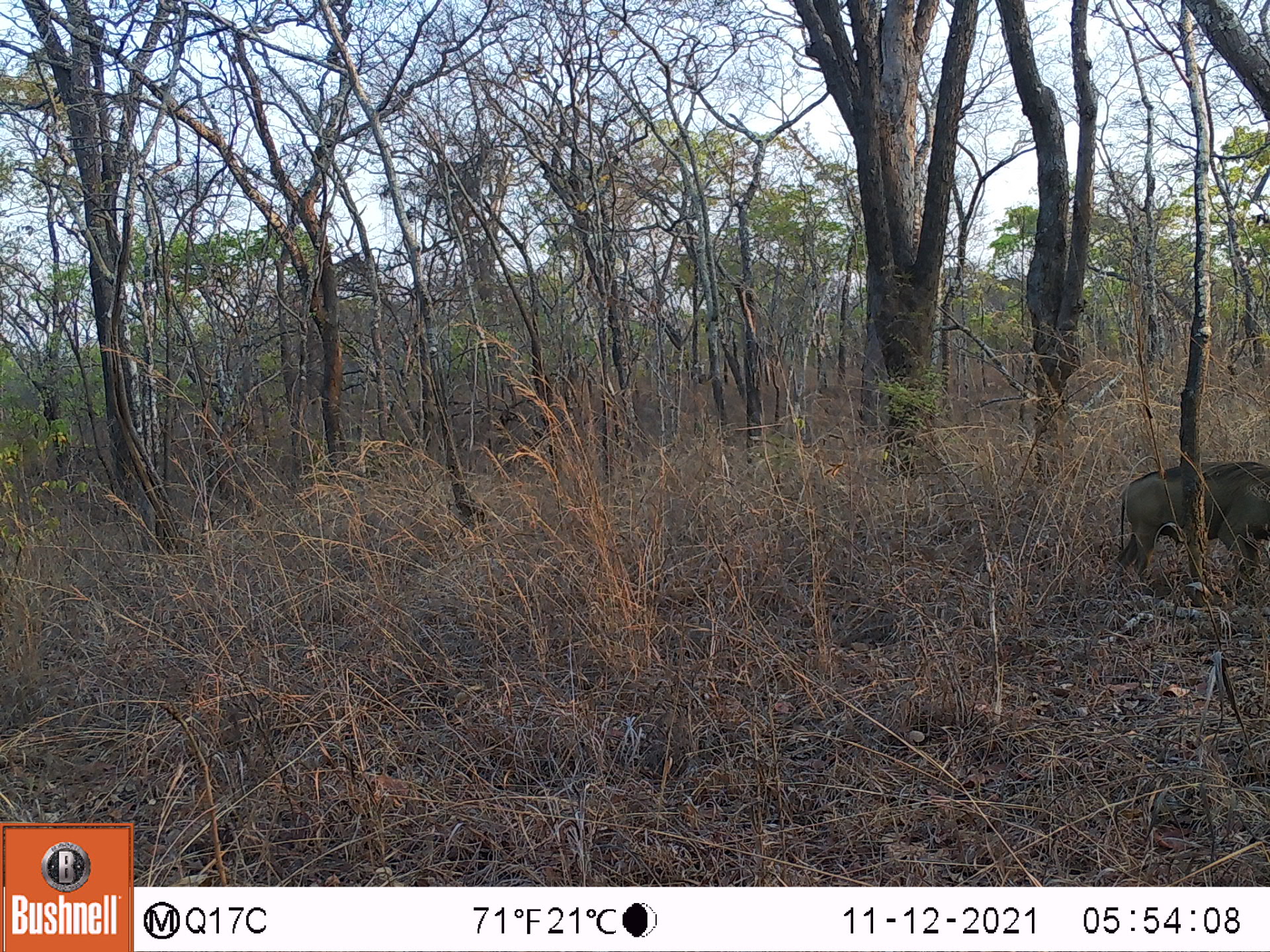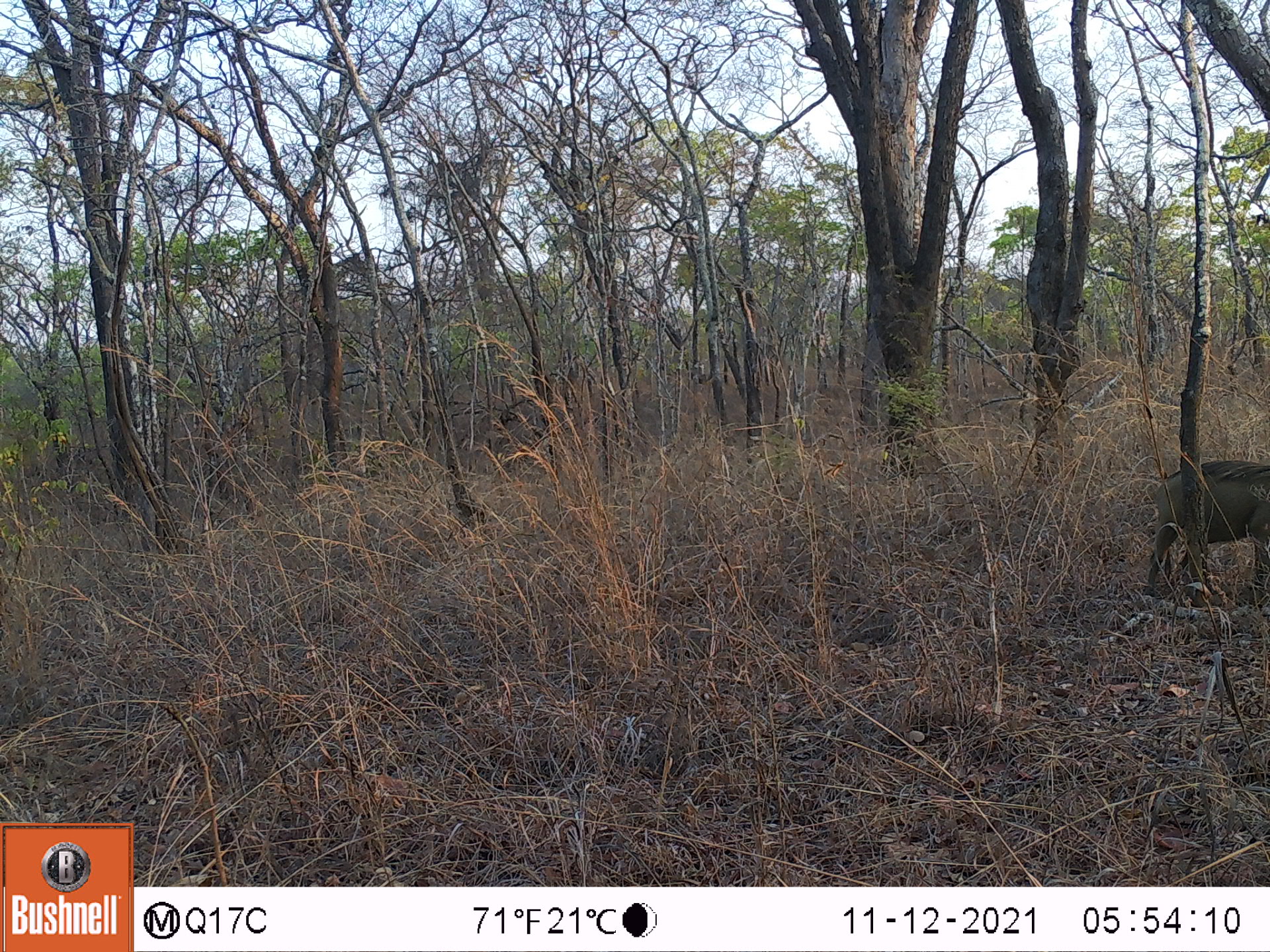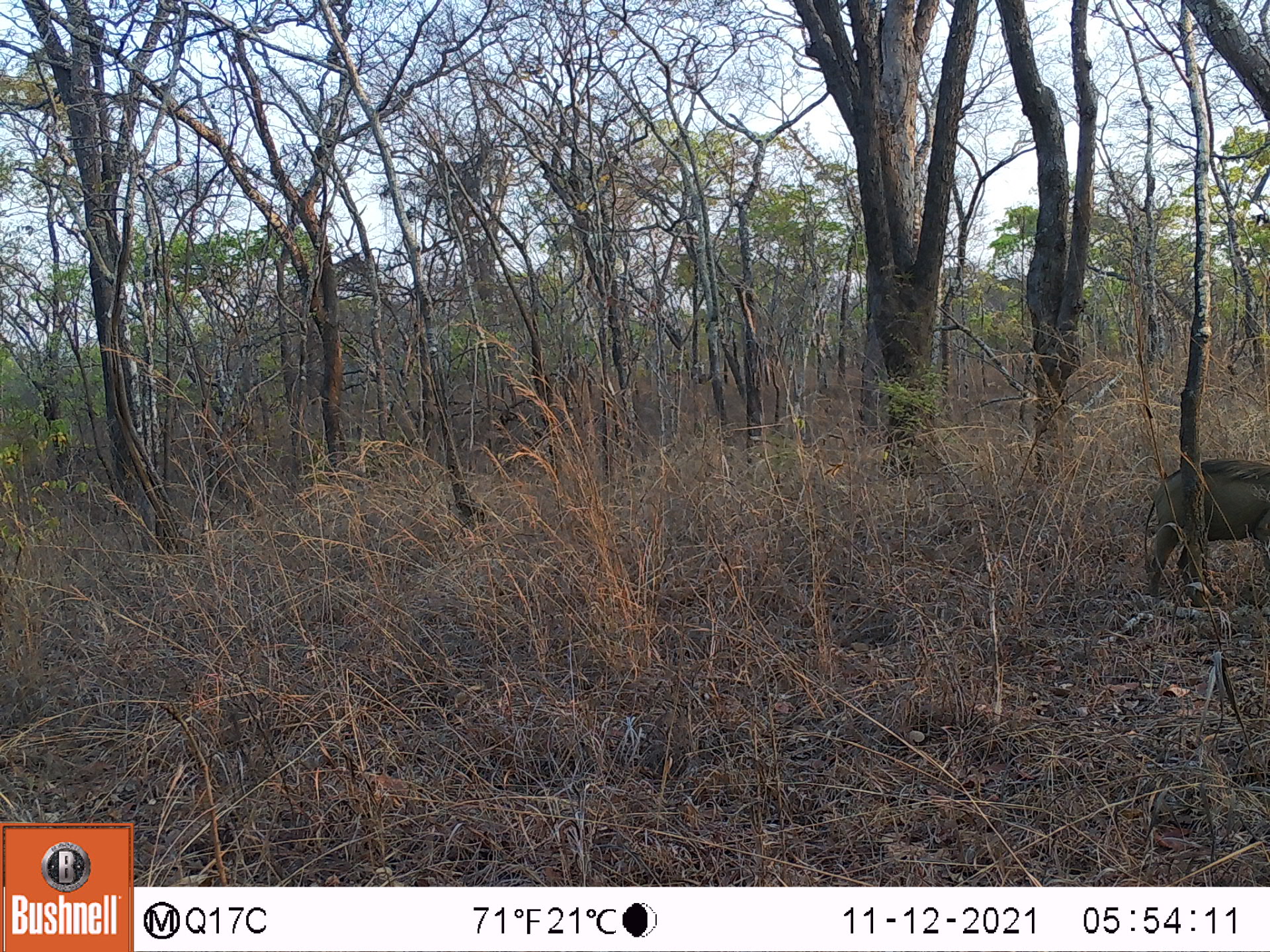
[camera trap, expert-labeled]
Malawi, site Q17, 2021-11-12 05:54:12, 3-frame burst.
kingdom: Animalia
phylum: Chordata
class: Mammalia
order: Artiodactyla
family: Suidae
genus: Phacochoerus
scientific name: Phacochoerus africanus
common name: common warthog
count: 1